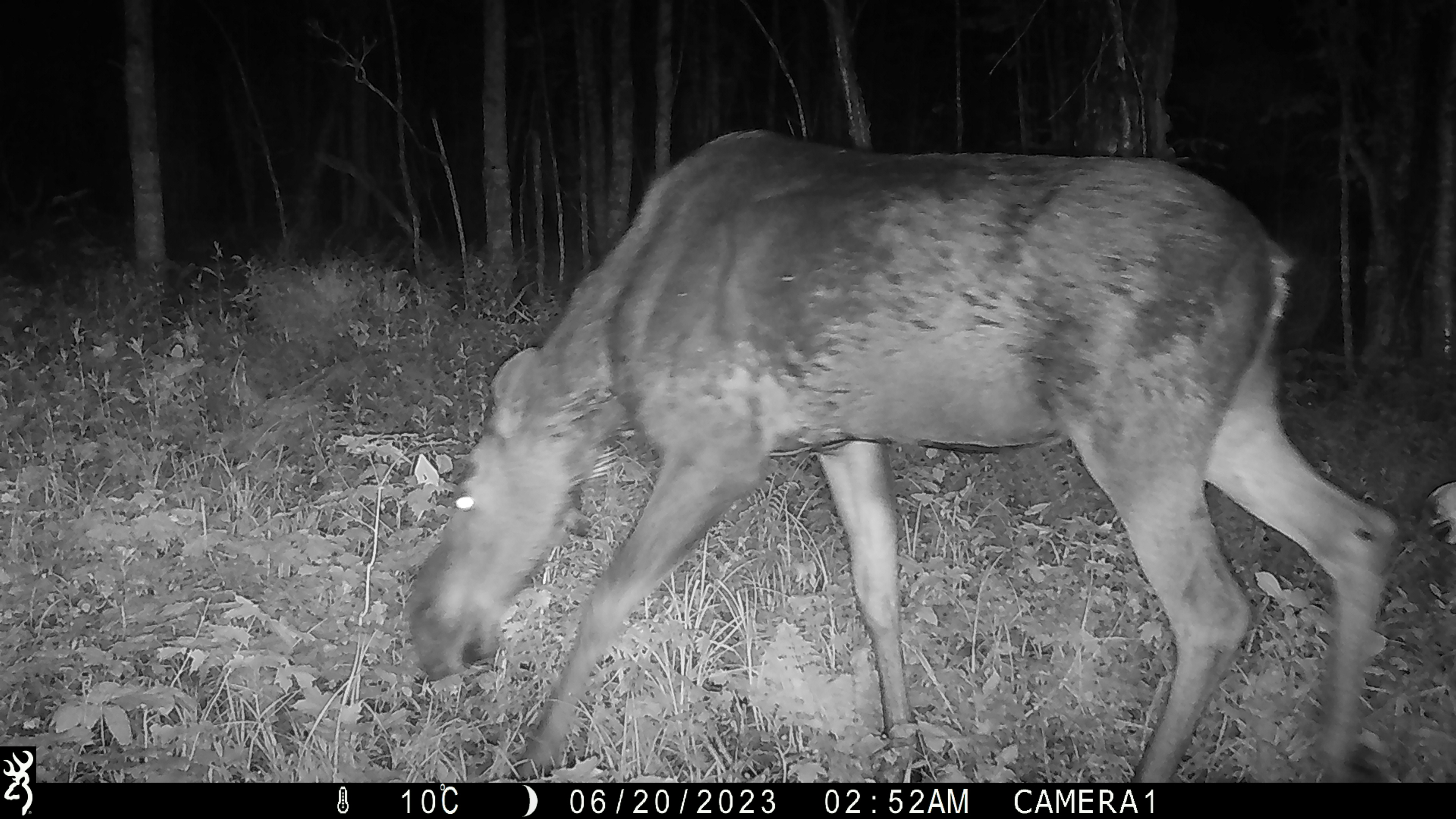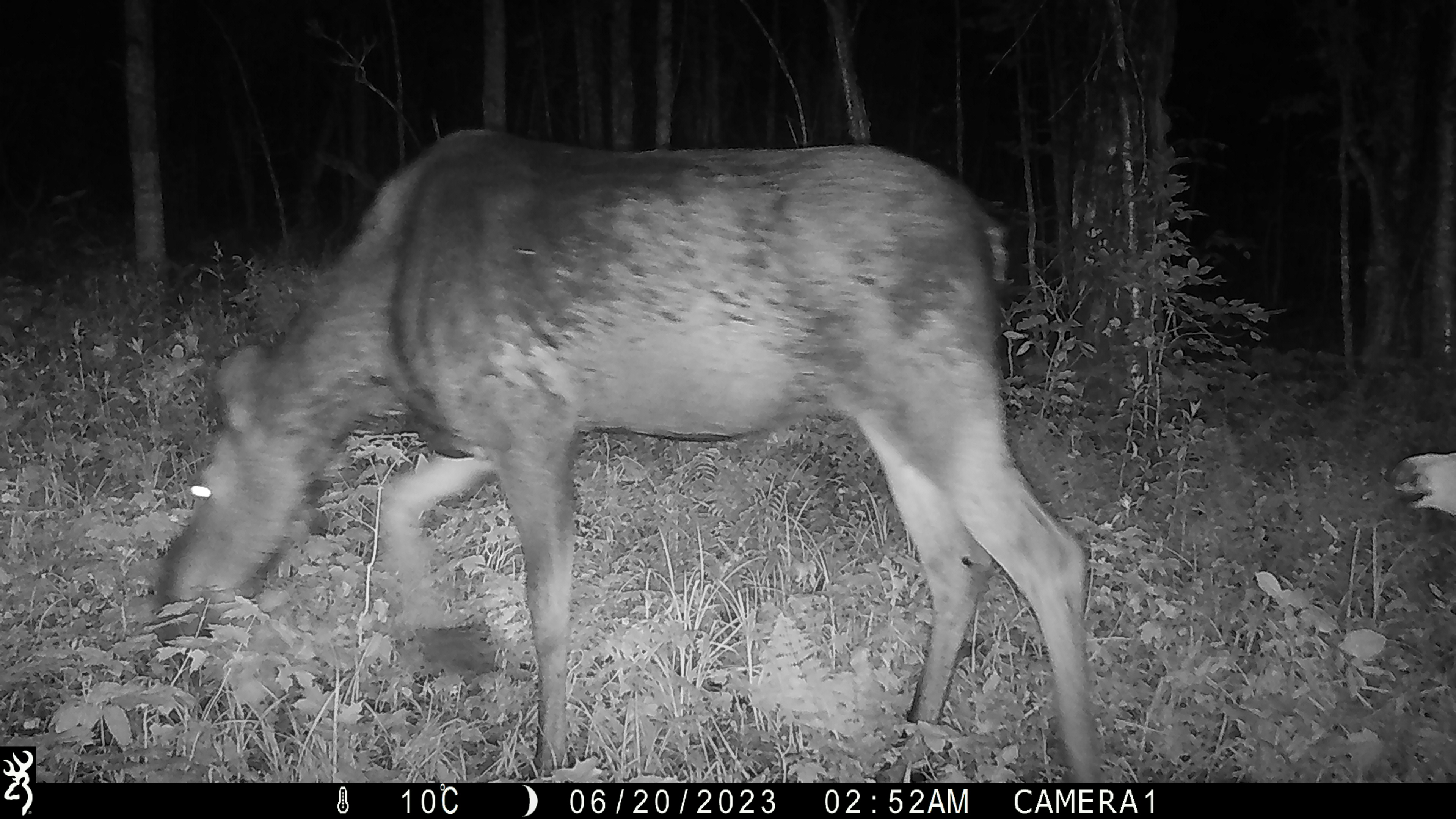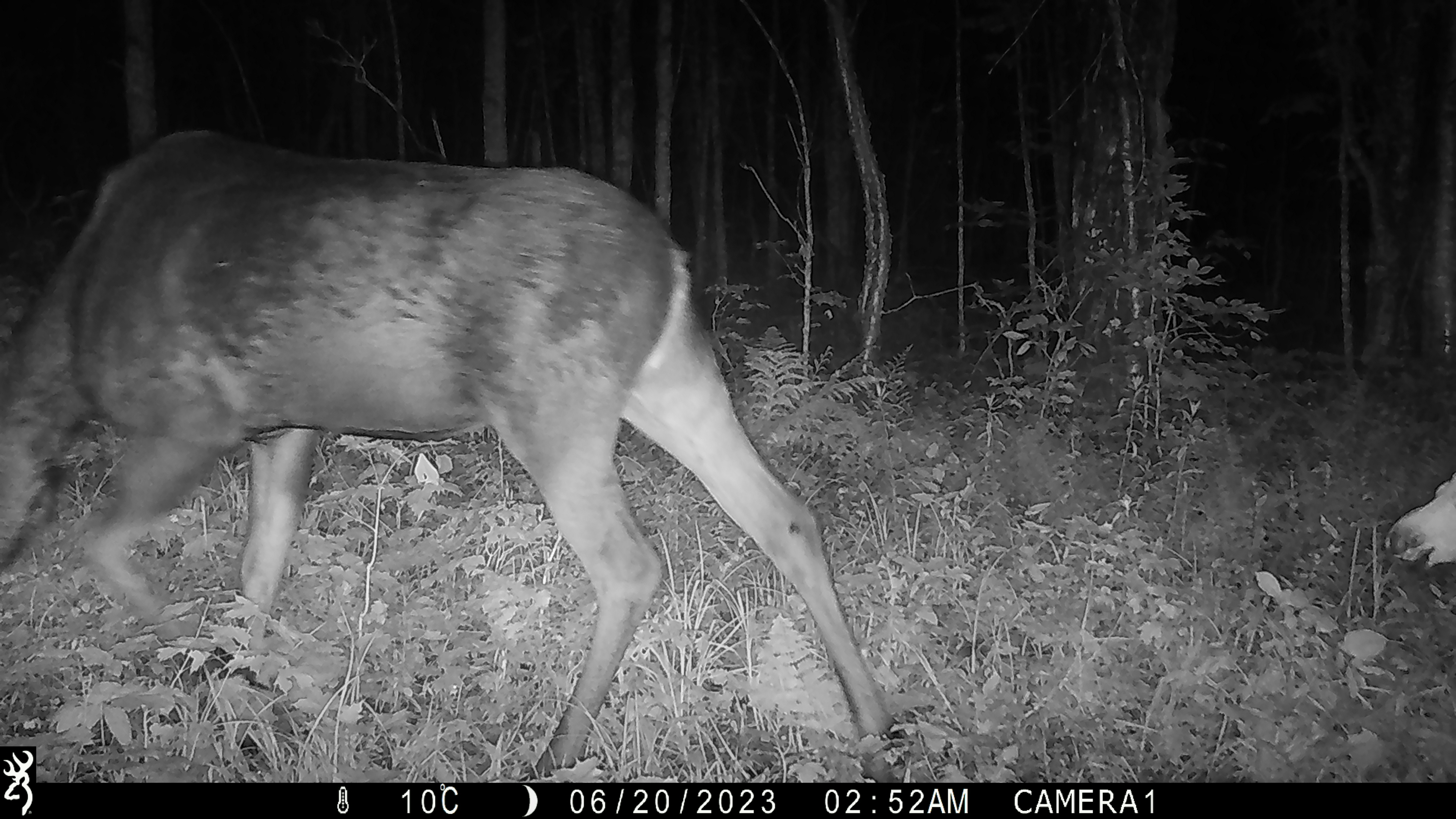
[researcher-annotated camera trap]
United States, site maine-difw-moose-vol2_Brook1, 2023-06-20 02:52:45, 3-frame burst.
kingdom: Animalia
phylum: Chordata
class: Mammalia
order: Artiodactyla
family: Cervidae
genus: Alces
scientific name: Alces alces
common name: moose